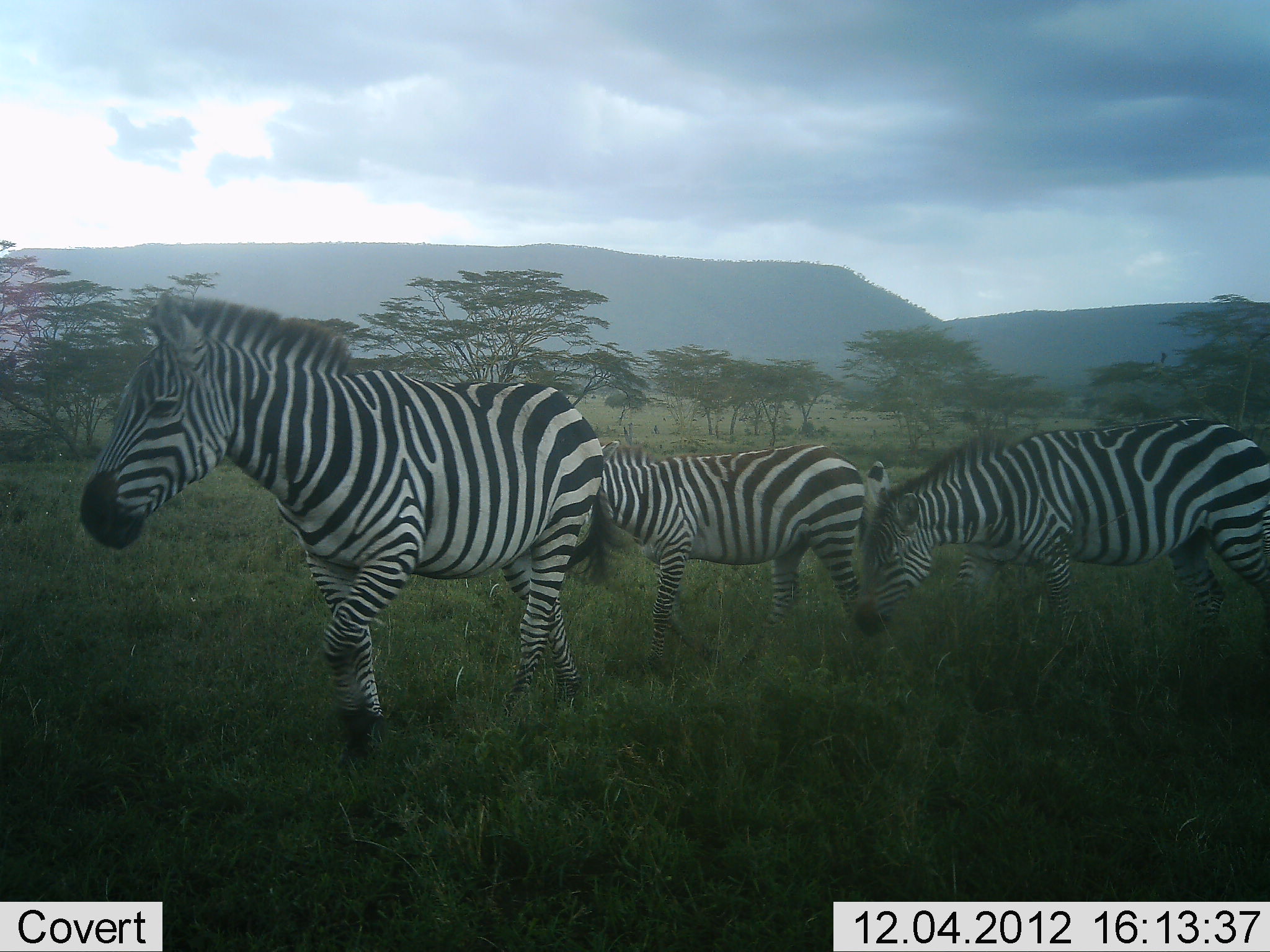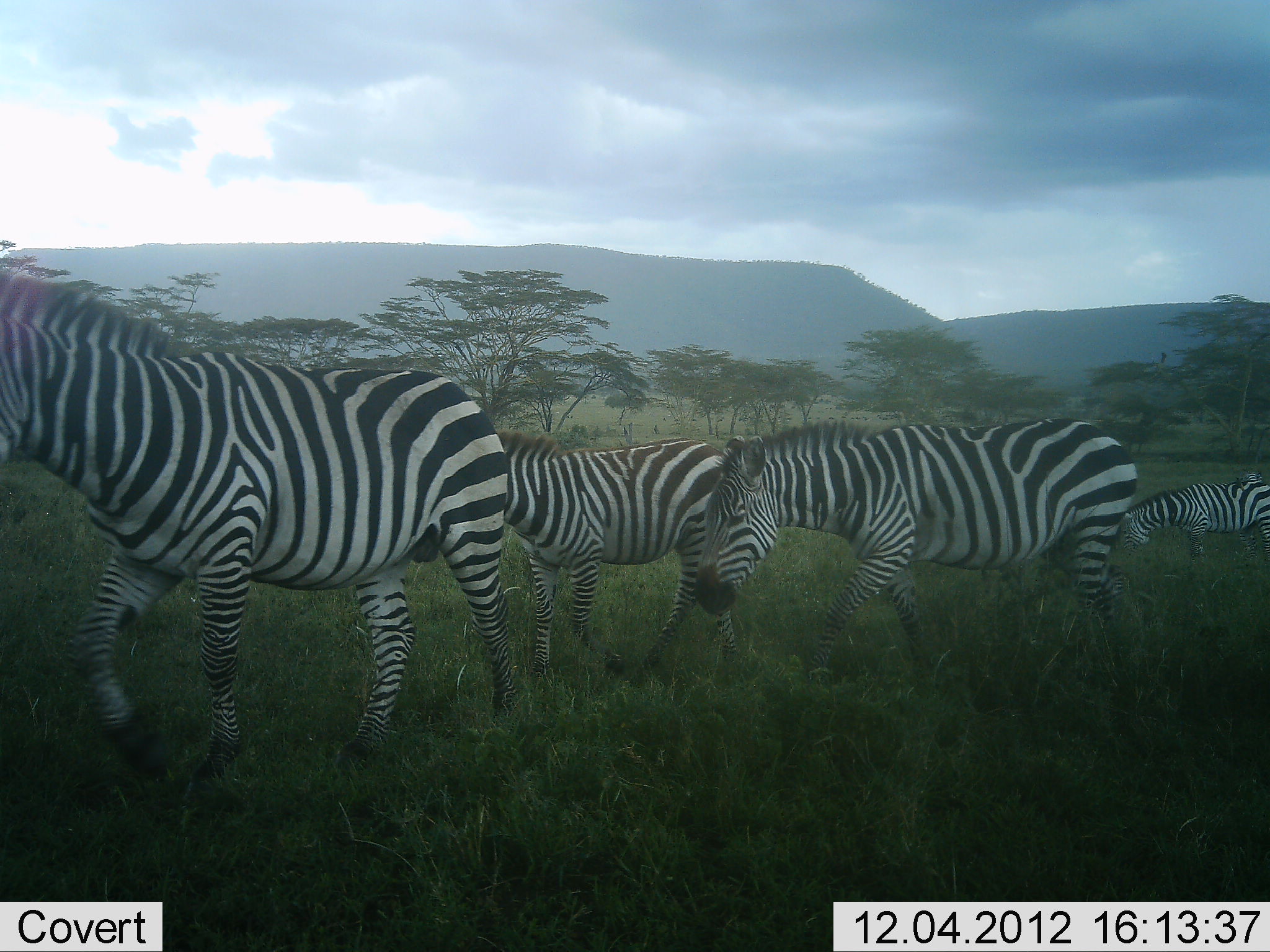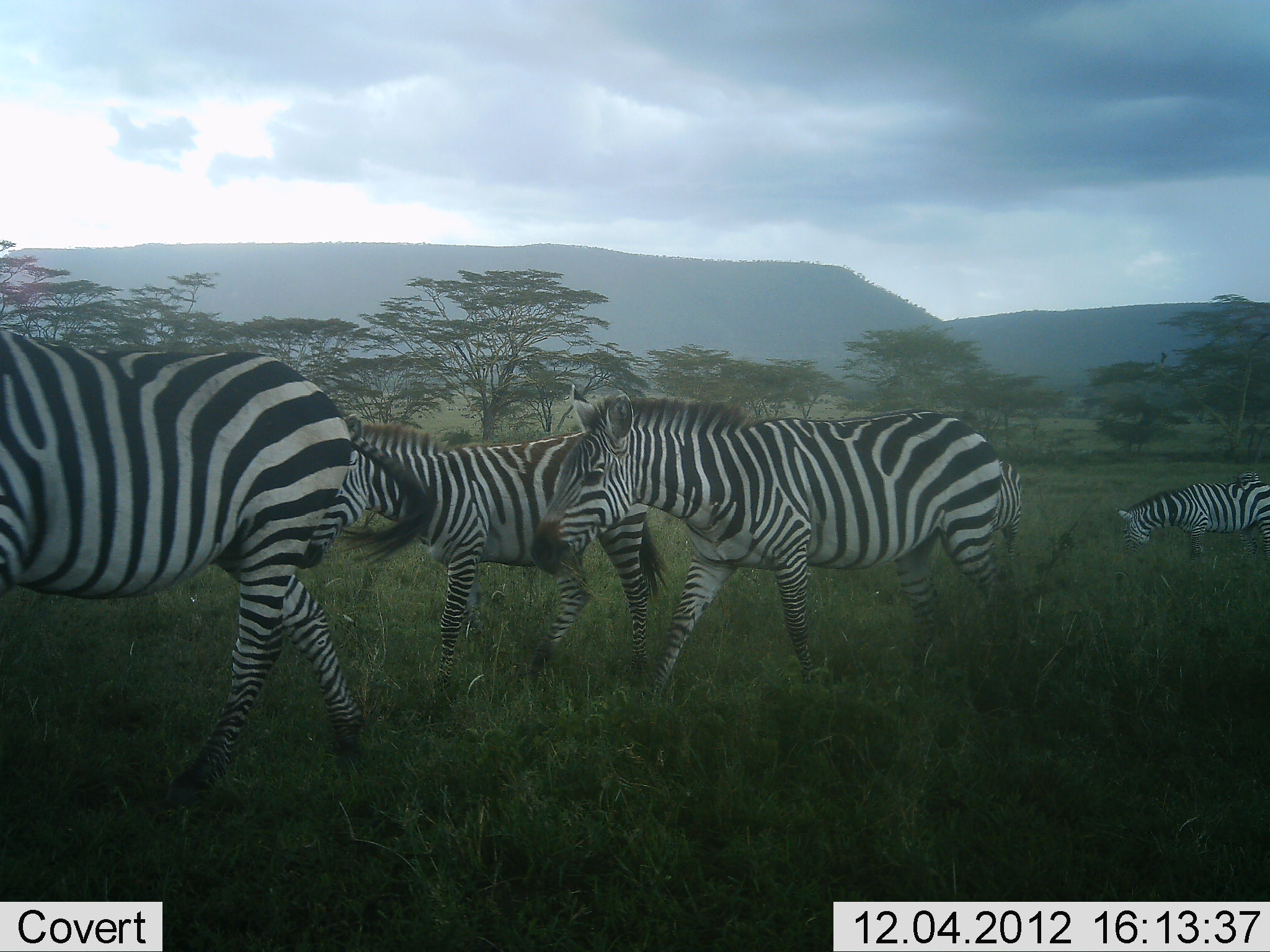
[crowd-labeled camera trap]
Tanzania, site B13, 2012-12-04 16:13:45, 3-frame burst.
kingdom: Animalia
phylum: Chordata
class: Mammalia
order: Perissodactyla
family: Equidae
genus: Equus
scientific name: Equus quagga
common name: plains zebra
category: zebra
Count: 4.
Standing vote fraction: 0%.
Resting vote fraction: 0%.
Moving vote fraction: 100%.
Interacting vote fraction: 0%.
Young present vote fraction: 20%.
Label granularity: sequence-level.